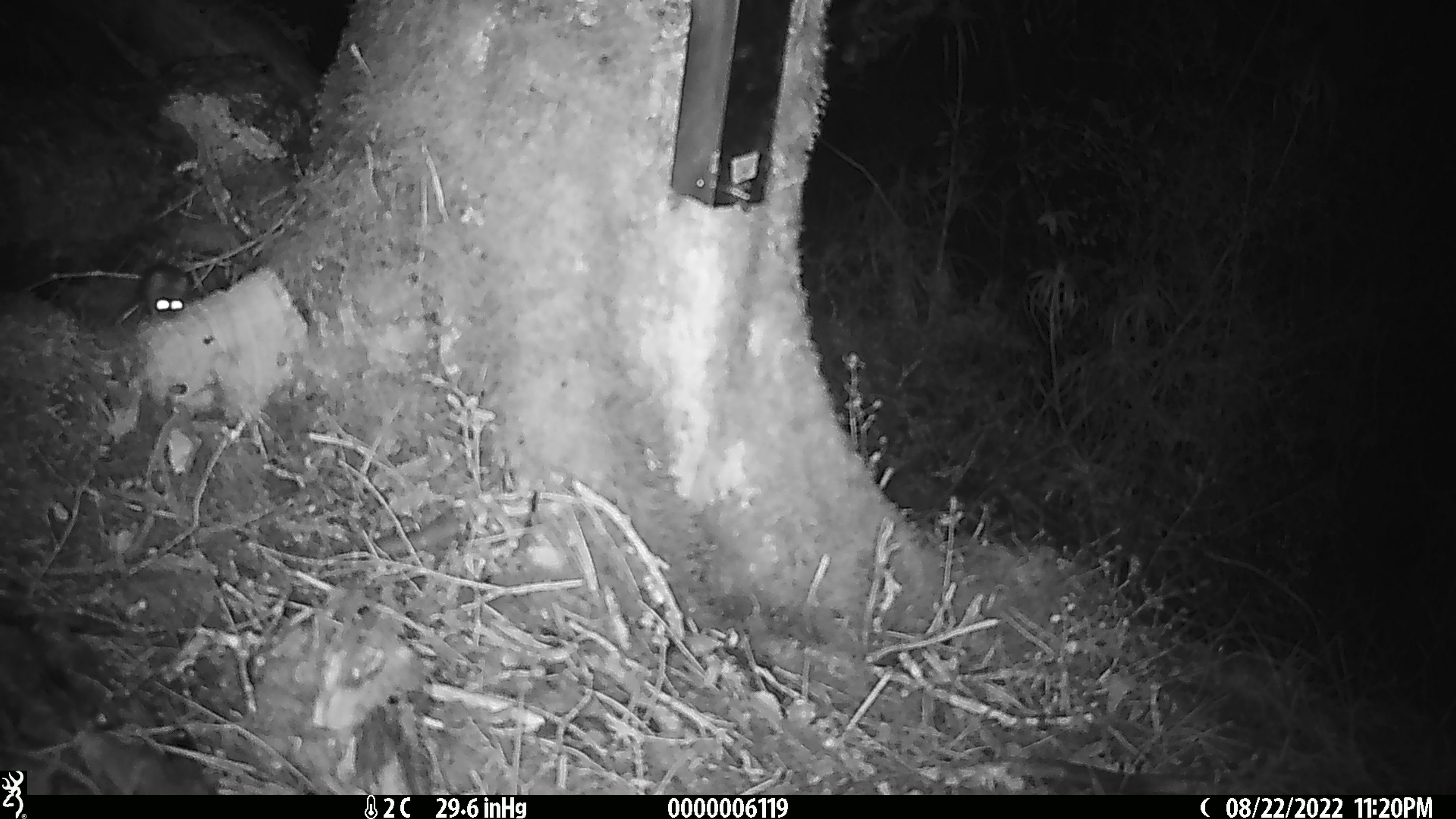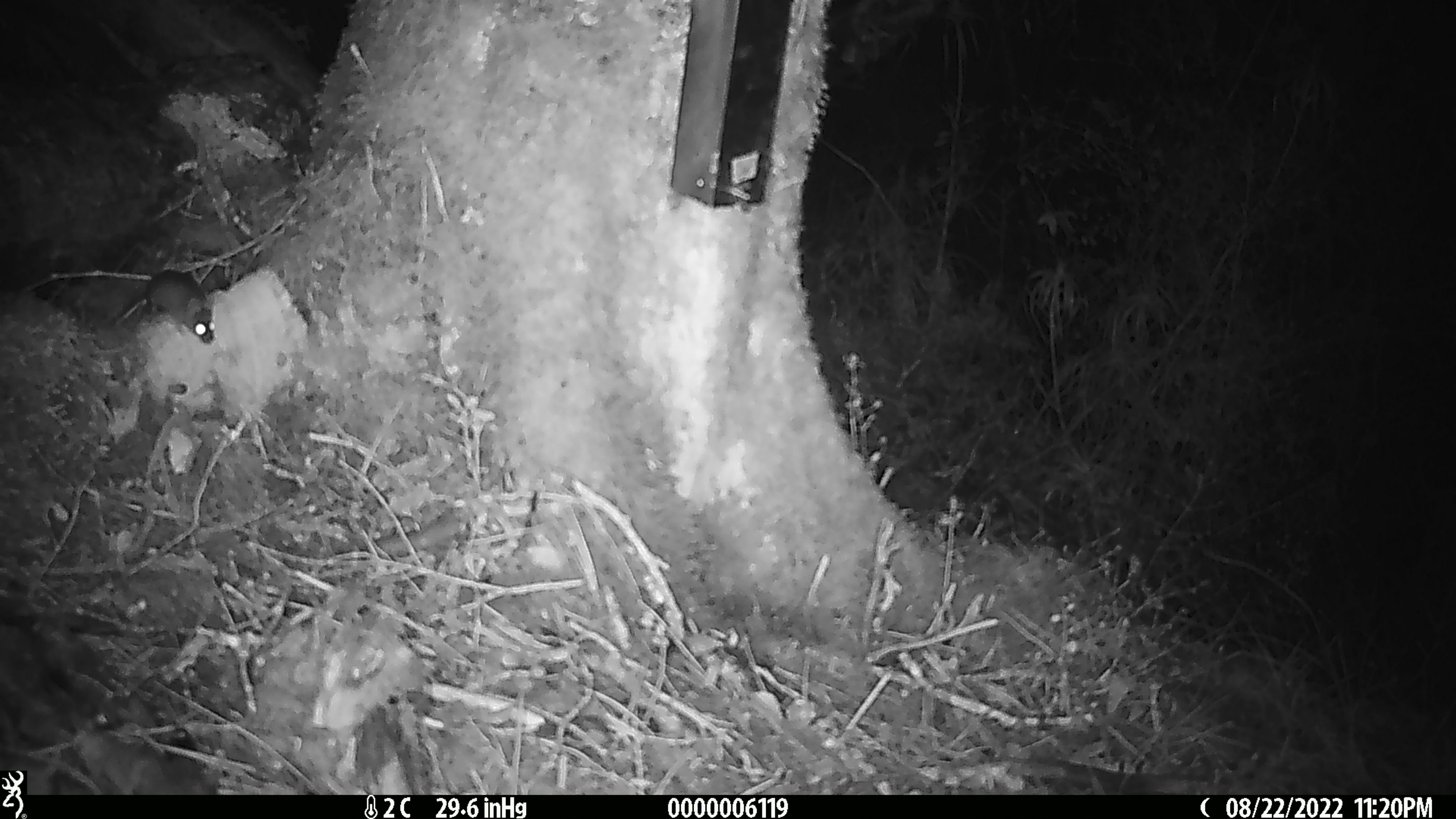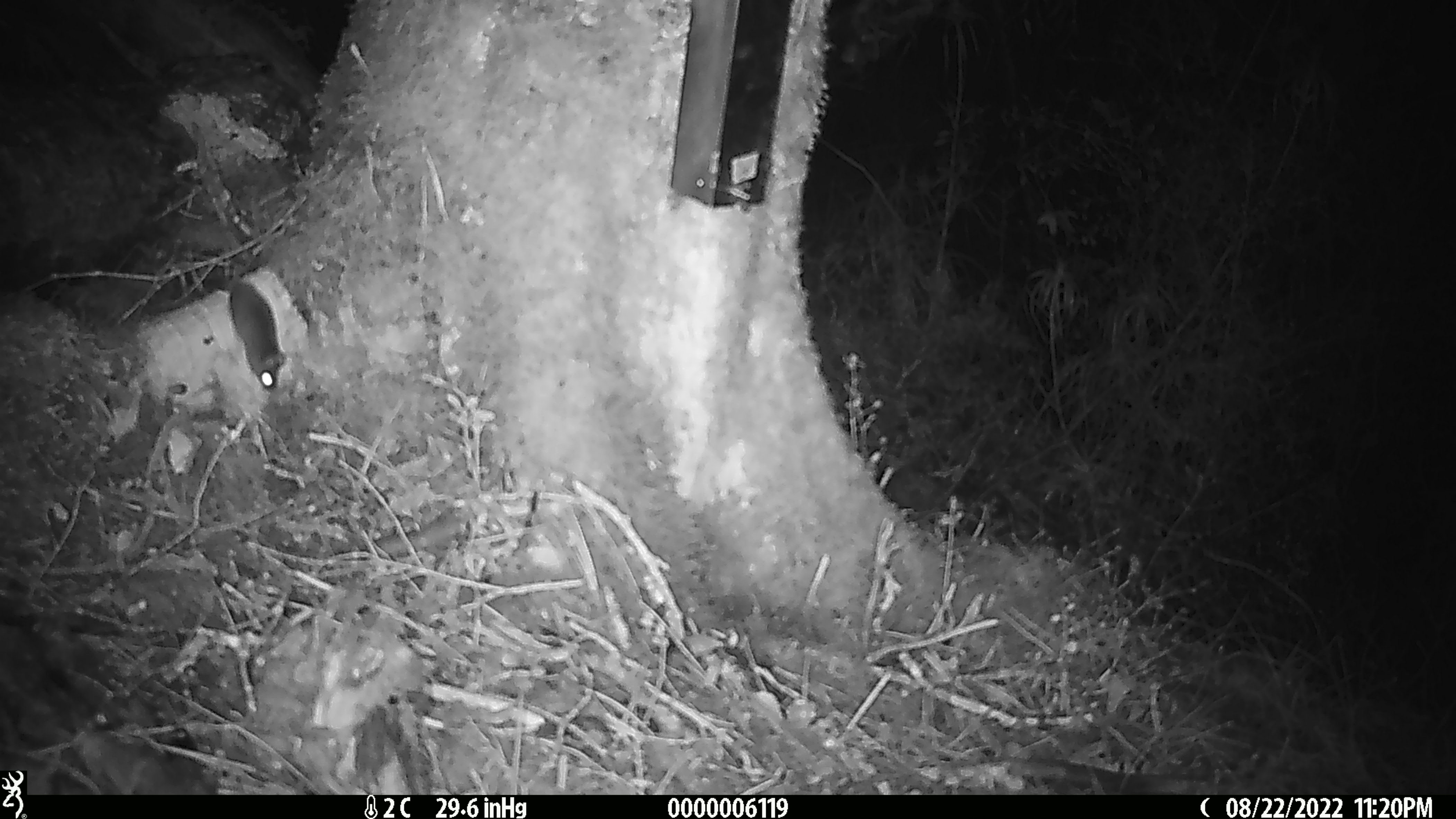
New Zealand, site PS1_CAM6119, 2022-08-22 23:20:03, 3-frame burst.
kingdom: Animalia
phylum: Chordata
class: Mammalia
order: Rodentia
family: Muridae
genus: Mus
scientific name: Mus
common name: mouse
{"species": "mouse (Mus)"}